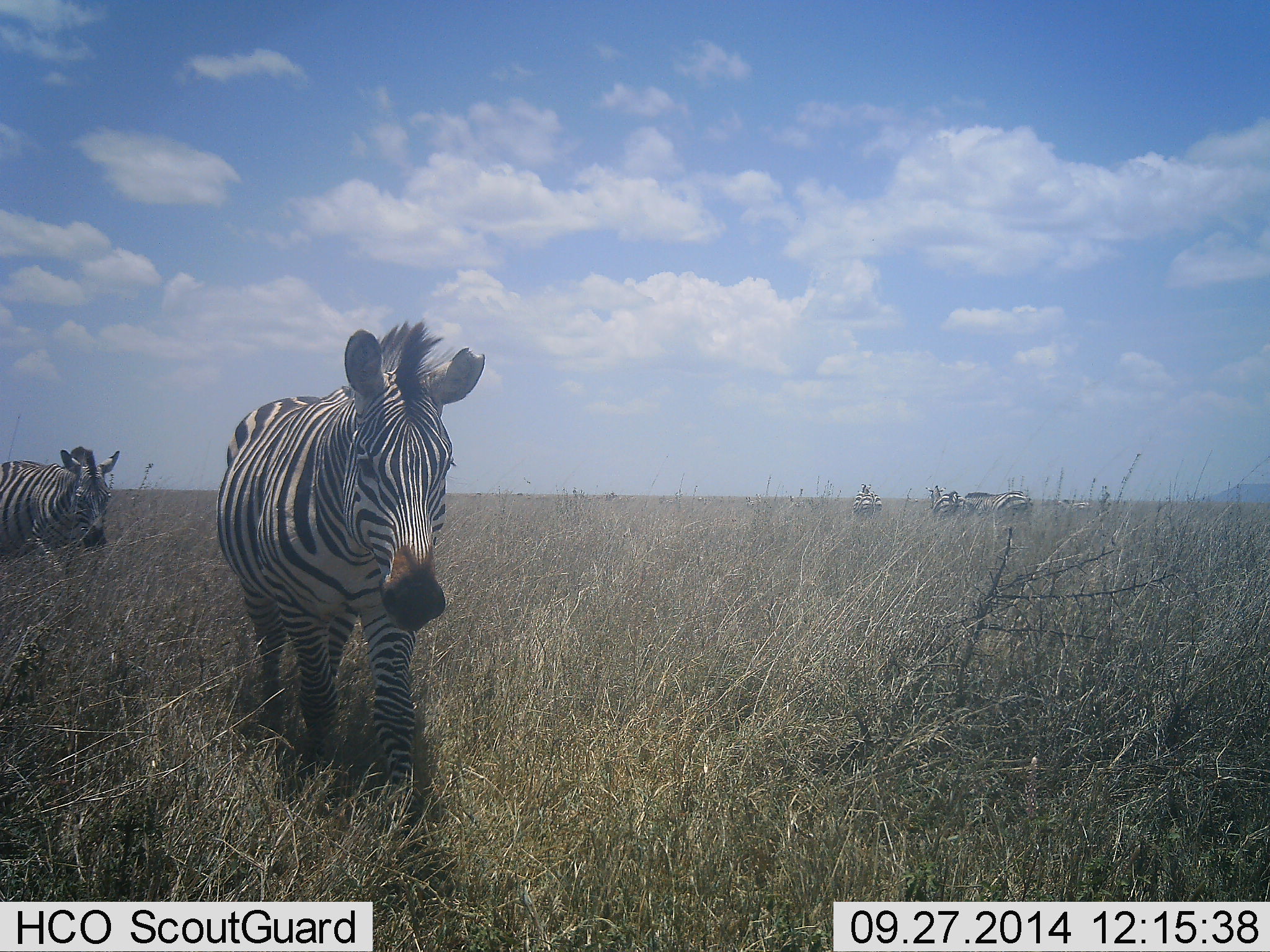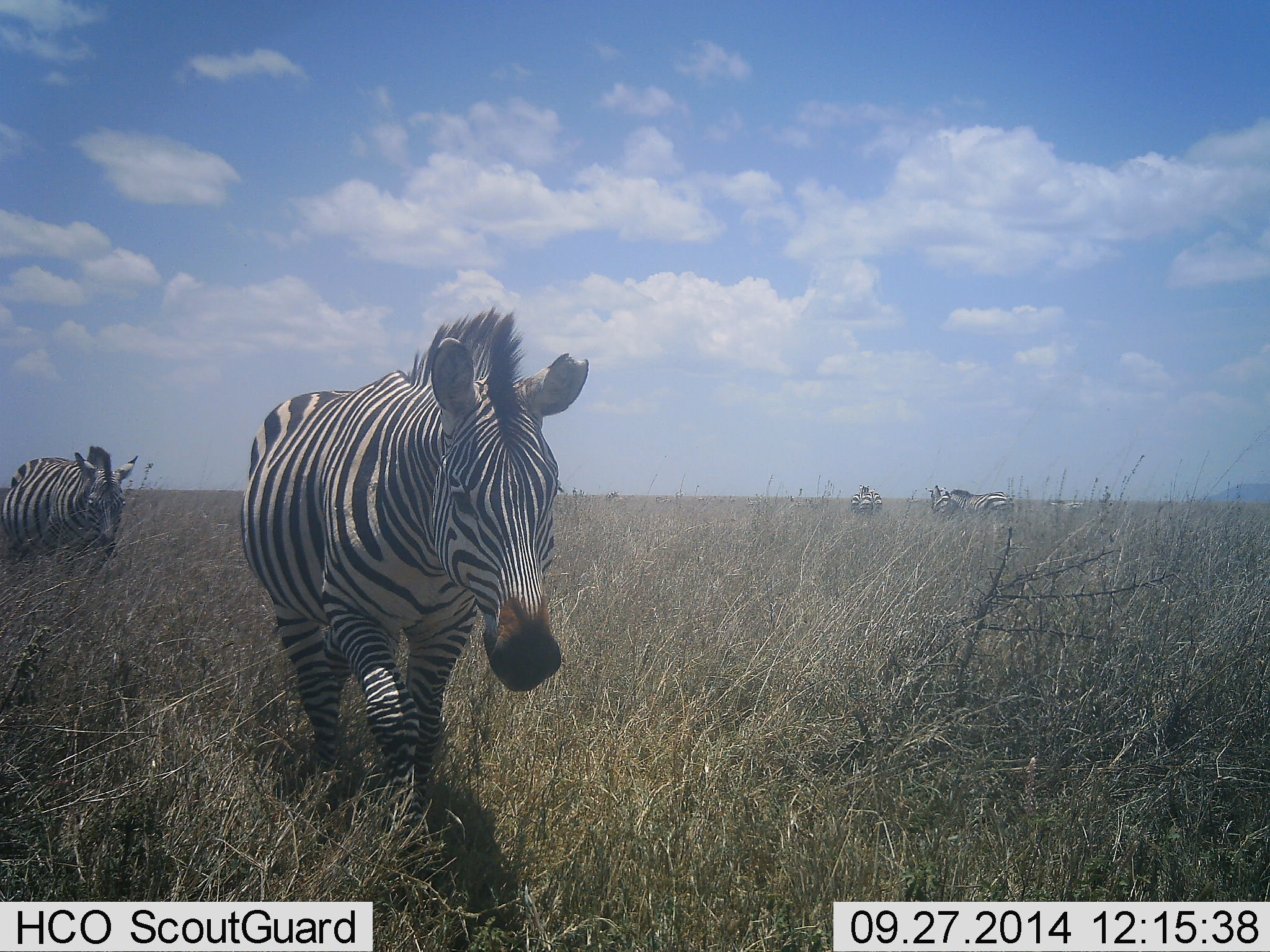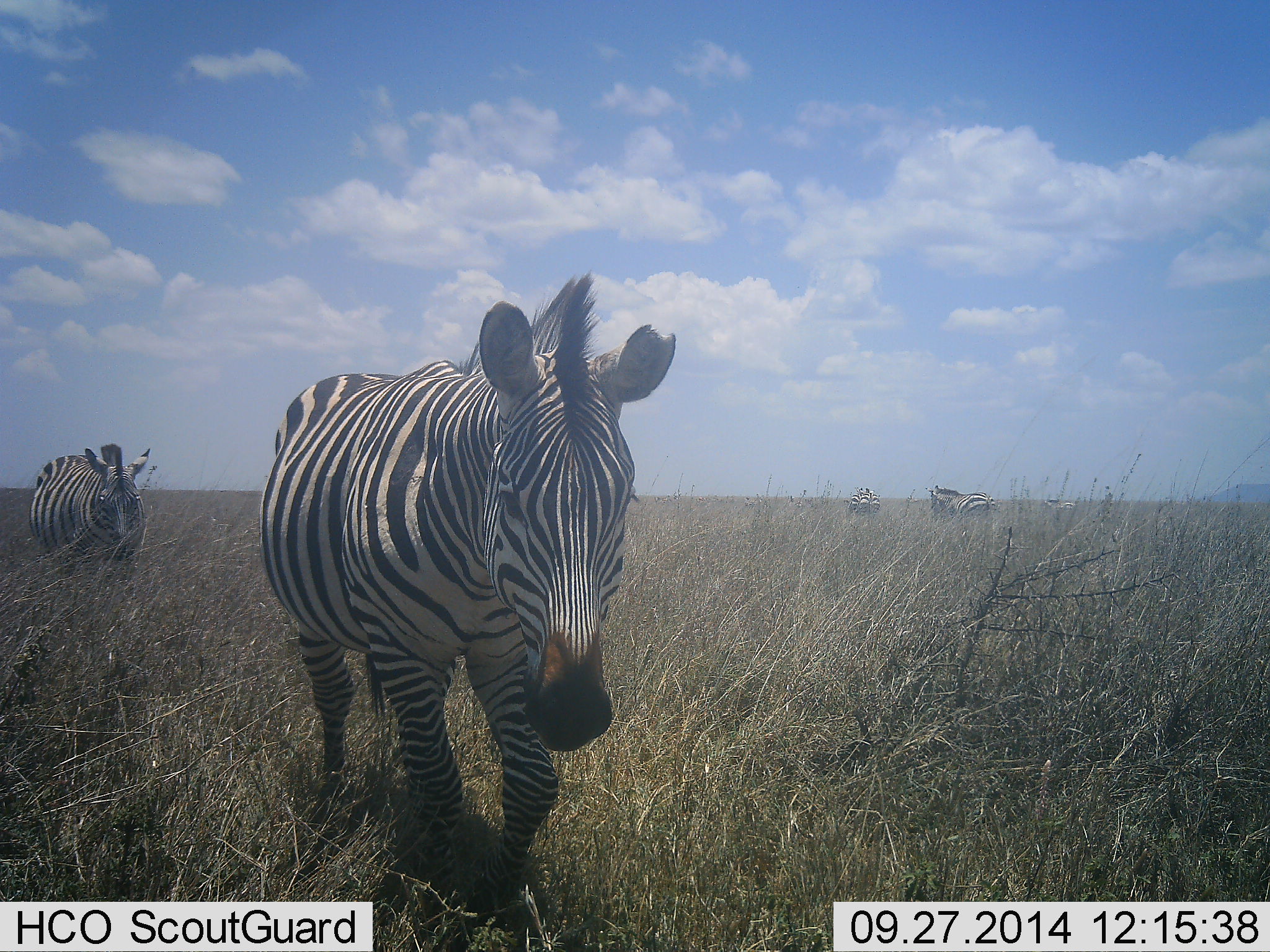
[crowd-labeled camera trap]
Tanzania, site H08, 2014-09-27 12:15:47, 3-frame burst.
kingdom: Animalia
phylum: Chordata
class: Mammalia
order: Perissodactyla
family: Equidae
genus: Equus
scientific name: Equus quagga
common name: plains zebra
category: zebra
Zebra (plains zebra) (Equus quagga), count 6. Behavior (volunteer vote fractions): standing 40%, resting 0%, moving 100%, interacting 0%. Young present (vote fraction): 0%. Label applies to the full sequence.